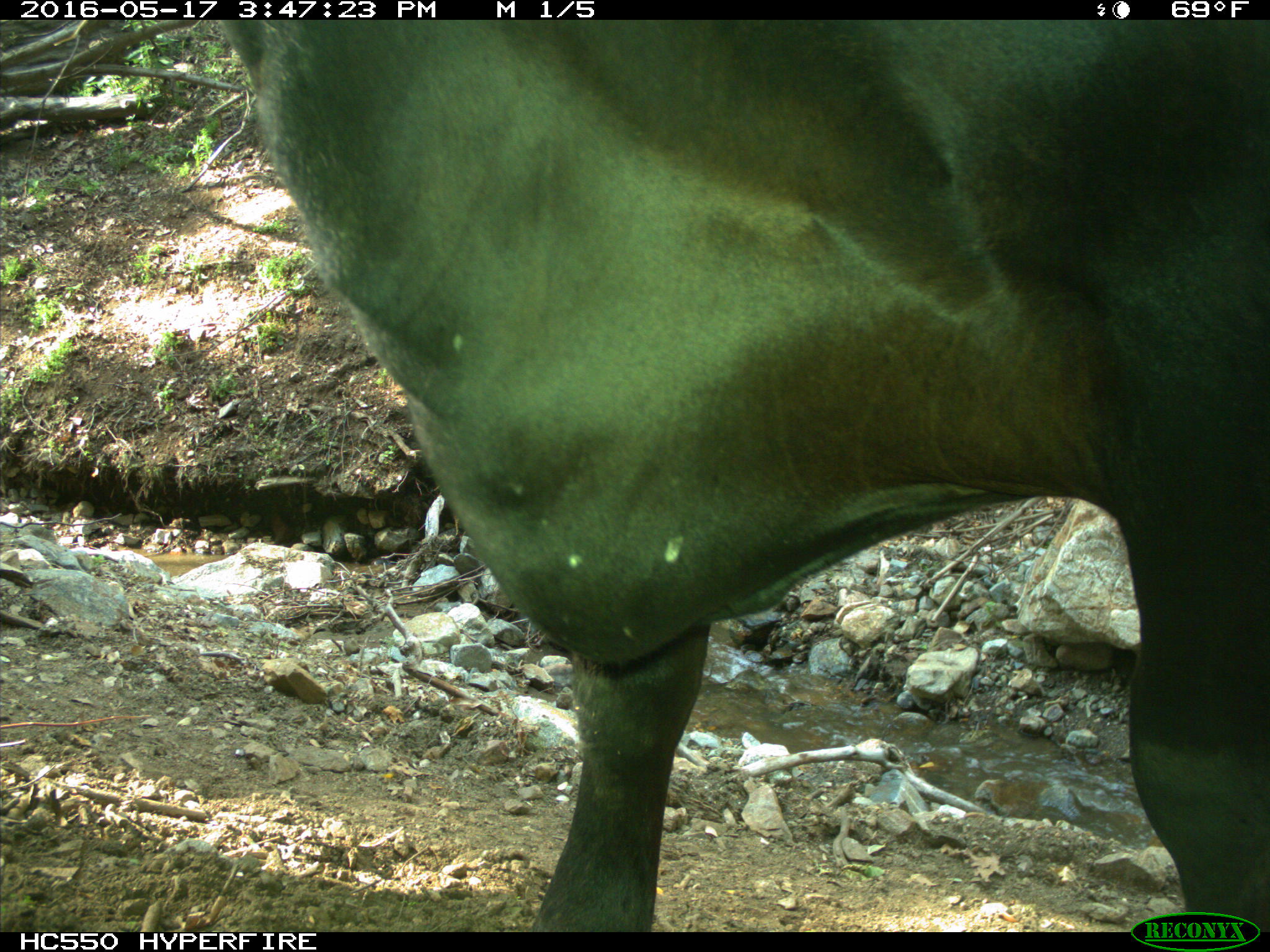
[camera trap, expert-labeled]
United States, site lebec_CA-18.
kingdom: Animalia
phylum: Chordata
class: Mammalia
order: Artiodactyla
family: Bovidae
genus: Bos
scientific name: Bos taurus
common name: domestic cow